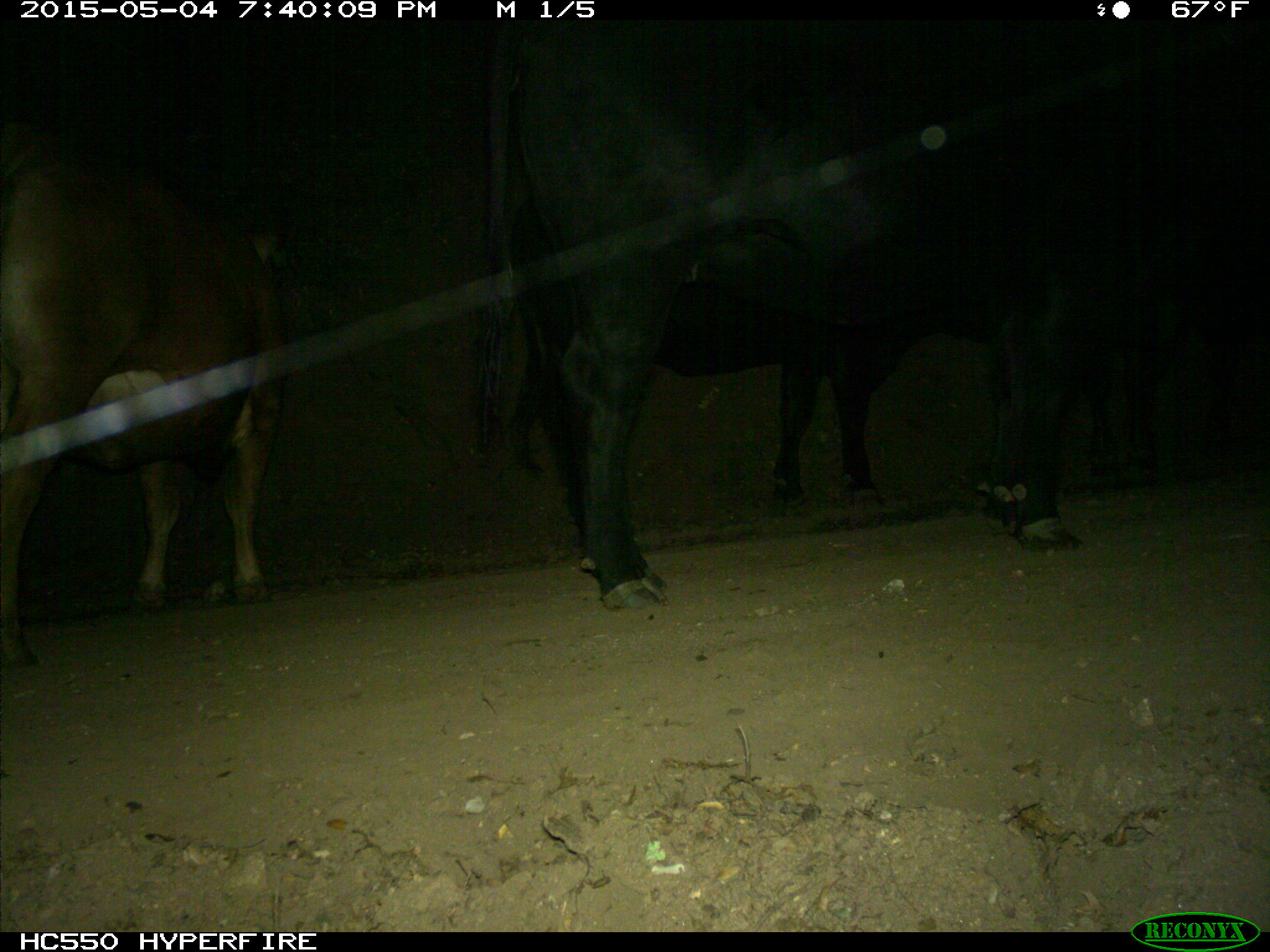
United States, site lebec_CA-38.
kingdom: Animalia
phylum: Chordata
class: Mammalia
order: Artiodactyla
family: Bovidae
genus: Bos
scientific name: Bos taurus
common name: domestic cow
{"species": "Bos taurus (domestic cow)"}